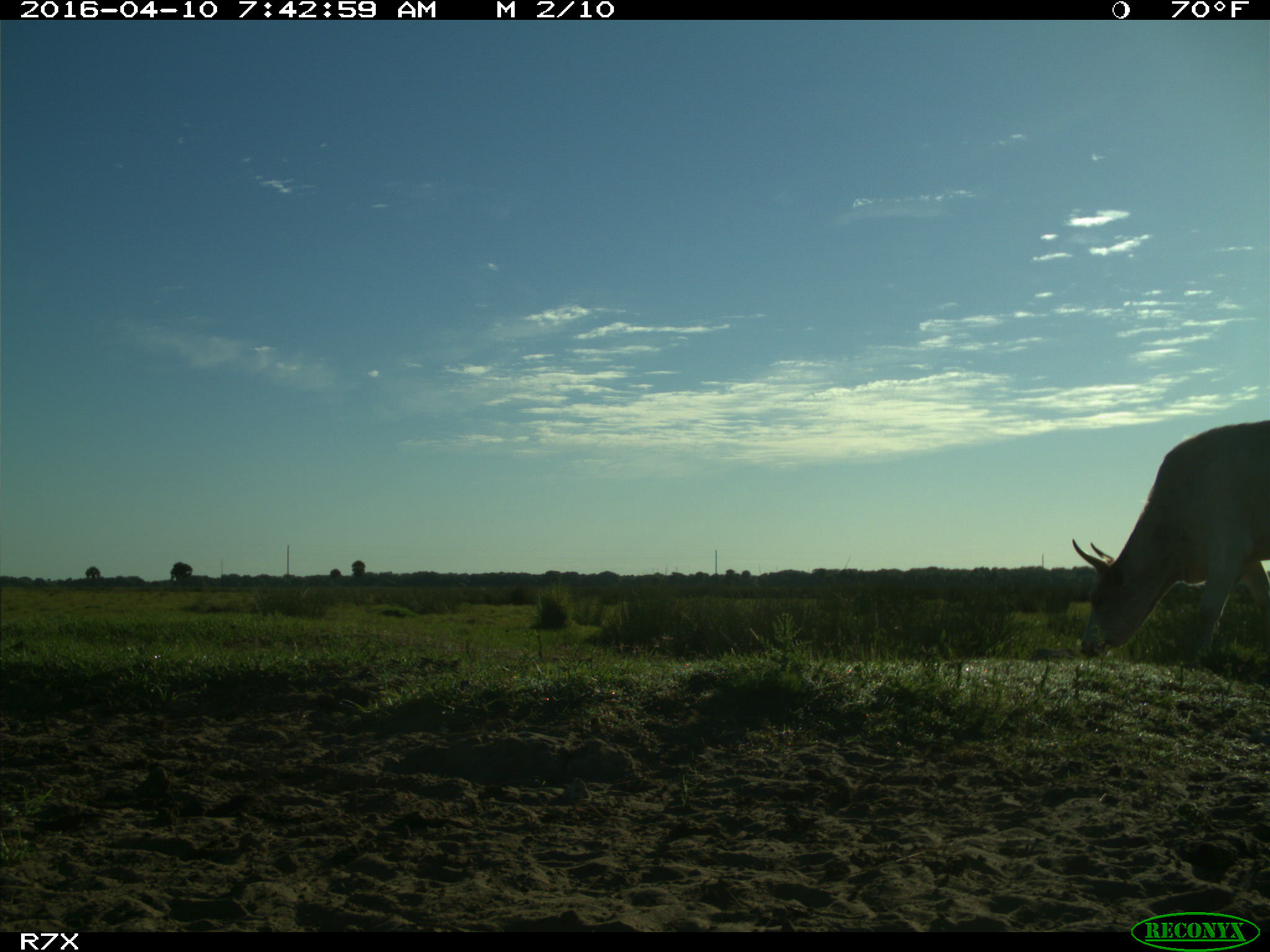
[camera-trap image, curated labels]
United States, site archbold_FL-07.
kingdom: Animalia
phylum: Chordata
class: Mammalia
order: Artiodactyla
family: Bovidae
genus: Bos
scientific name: Bos taurus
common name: domestic cow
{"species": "Bos taurus (domestic cow)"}